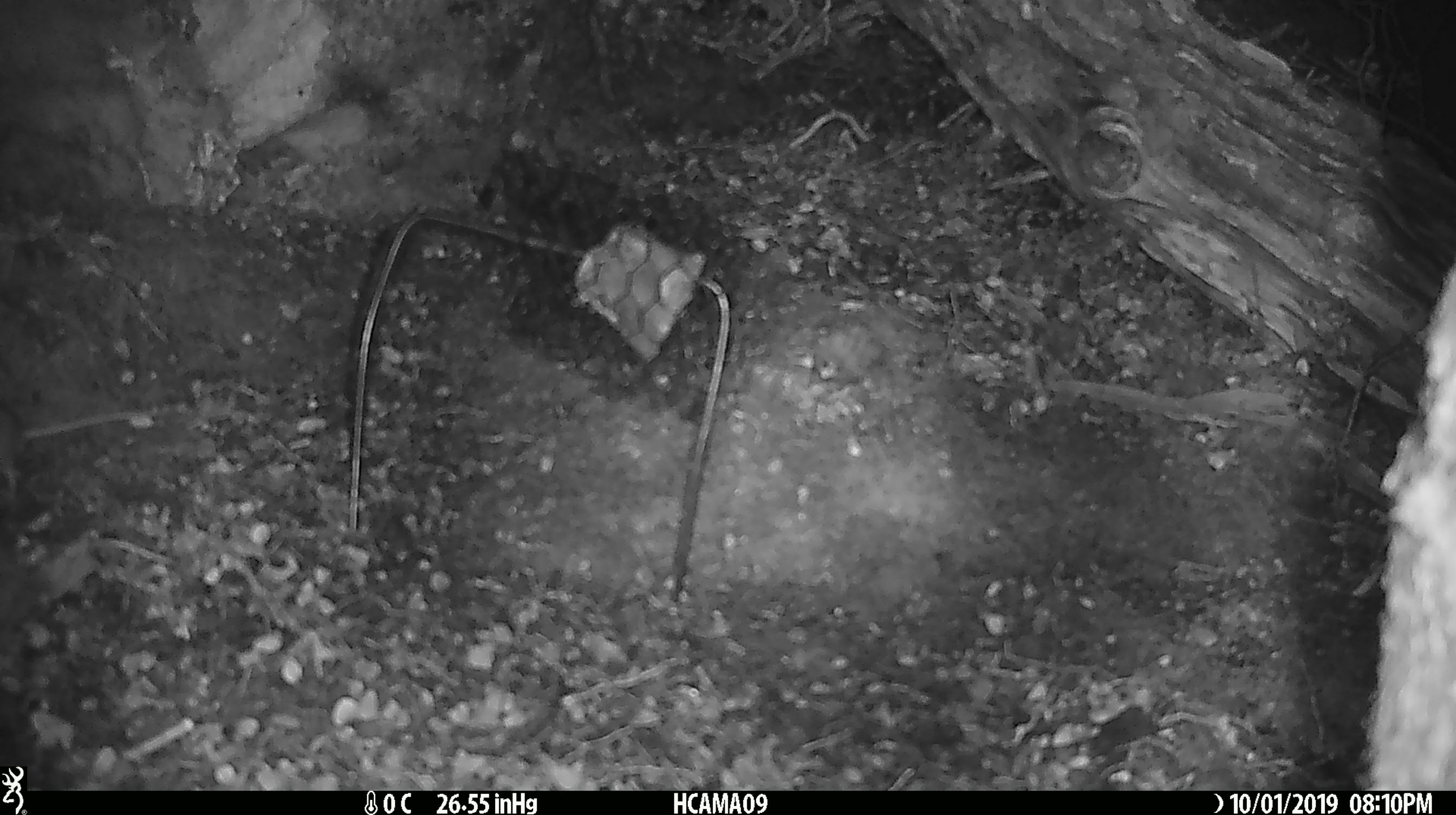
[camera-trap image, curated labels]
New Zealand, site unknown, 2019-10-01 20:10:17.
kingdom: Animalia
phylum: Chordata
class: Mammalia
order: Rodentia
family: Muridae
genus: Mus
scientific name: Mus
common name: mouse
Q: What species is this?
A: Mouse (Mus).